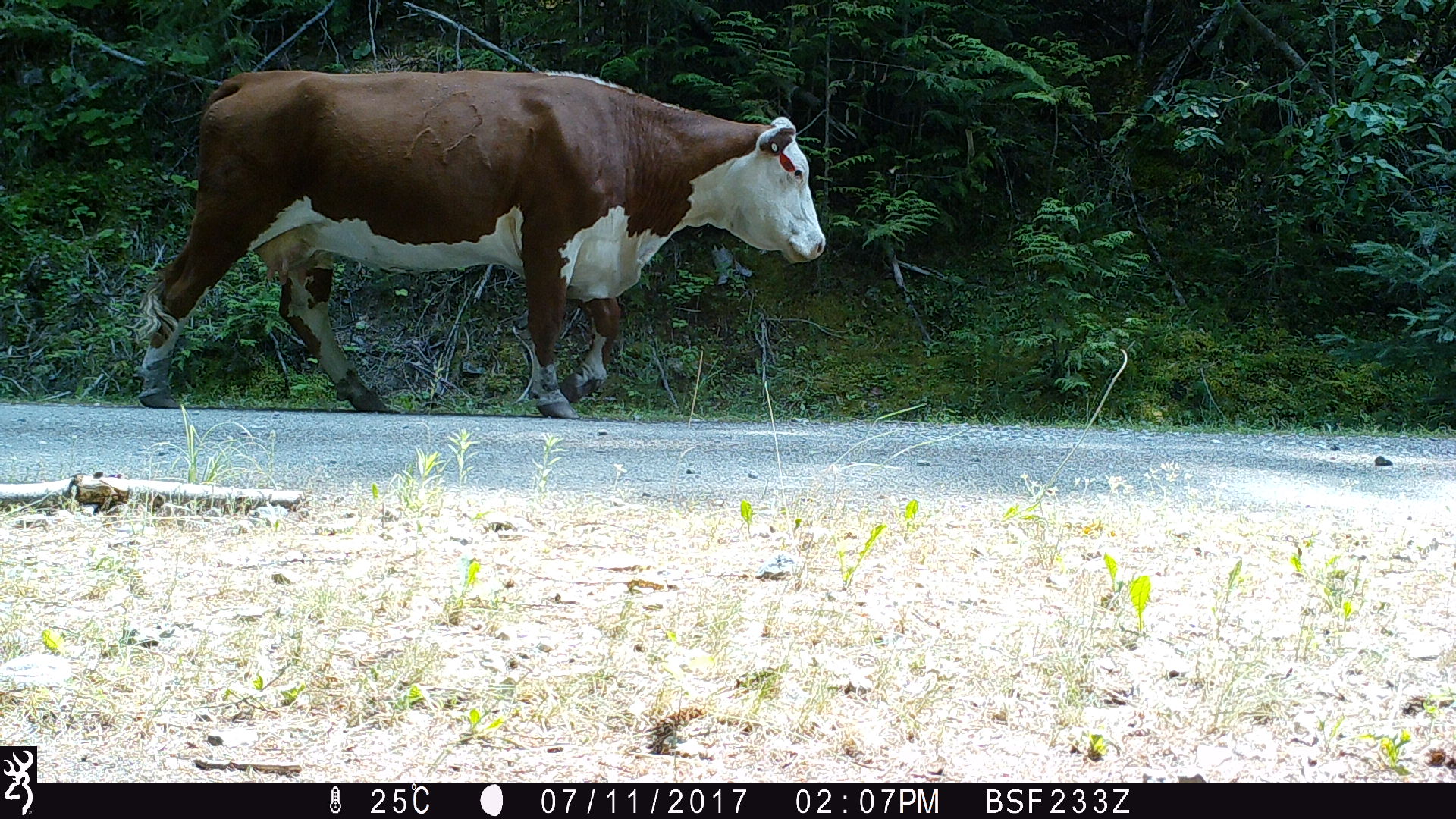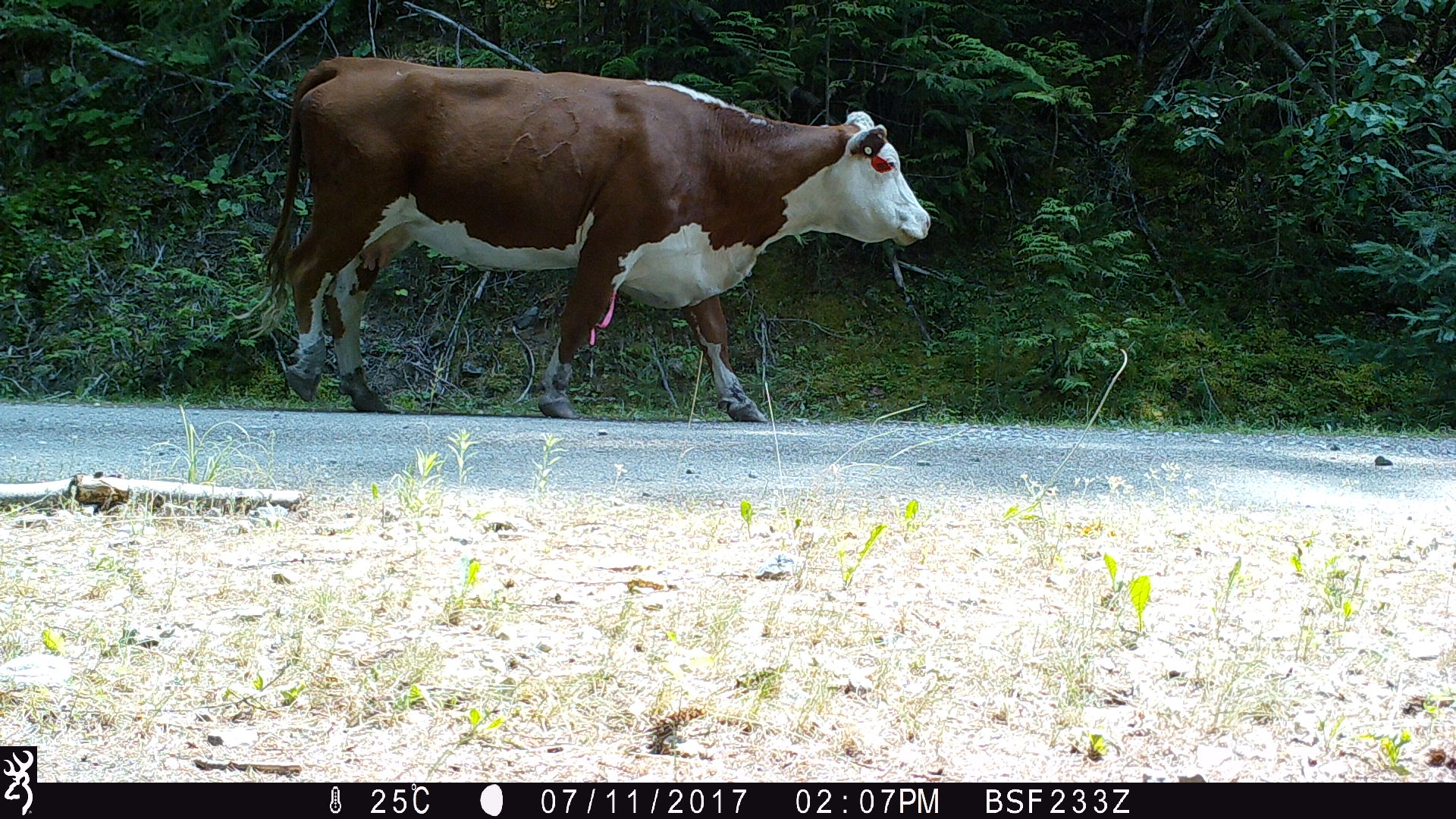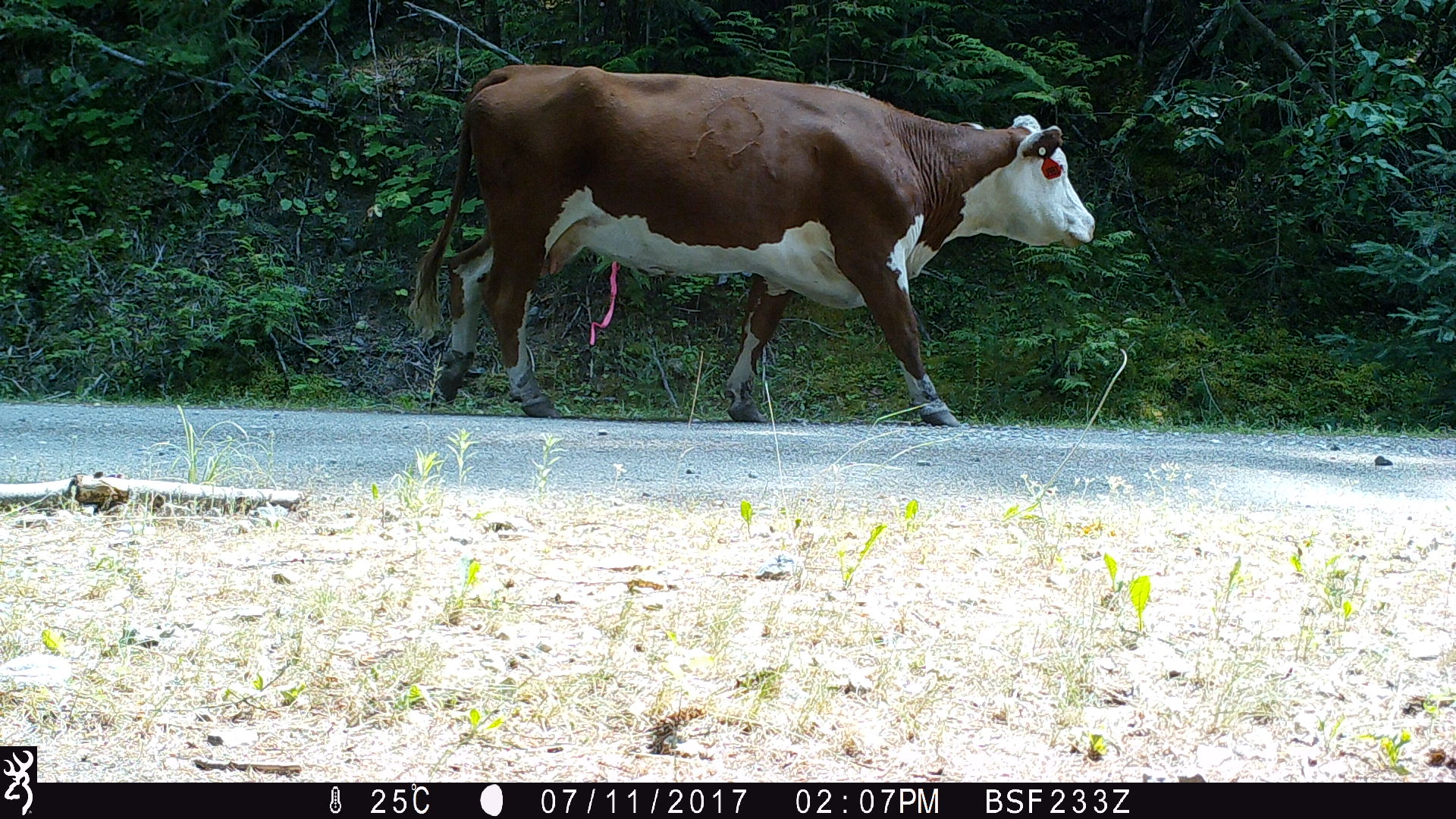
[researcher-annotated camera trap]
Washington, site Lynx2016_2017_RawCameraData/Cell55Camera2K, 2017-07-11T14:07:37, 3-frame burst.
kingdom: Animalia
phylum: Chordata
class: Mammalia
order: Artiodactyla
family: Bovidae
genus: Bos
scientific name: Bos taurus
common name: domestic cattle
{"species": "domestic cattle (Bos taurus)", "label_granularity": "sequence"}